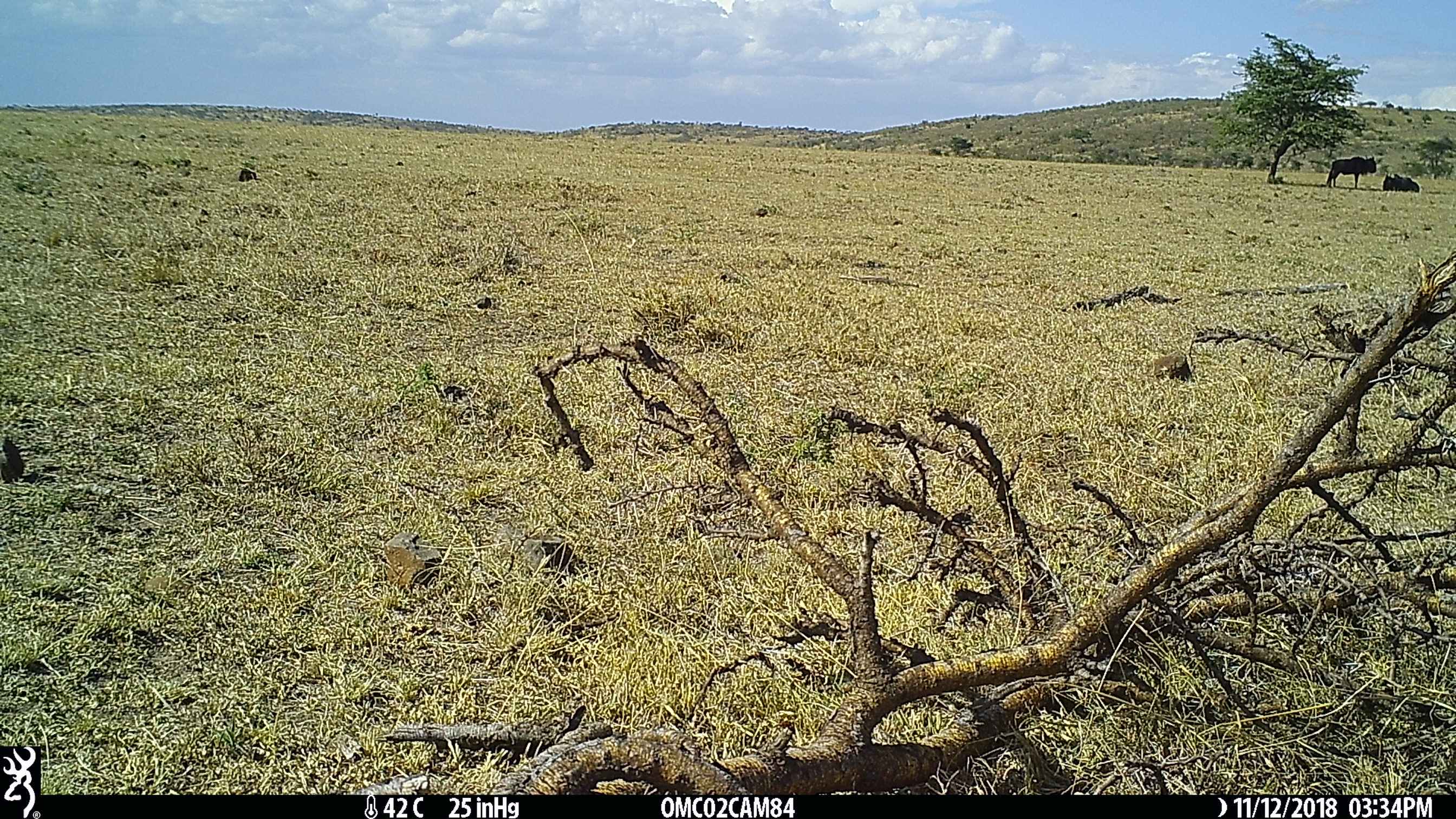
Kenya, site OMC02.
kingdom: Animalia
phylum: Chordata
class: Mammalia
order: Artiodactyla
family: Bovidae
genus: Connochaetes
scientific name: Connochaetes taurinus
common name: blue wildebeest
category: wildebeest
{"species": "wildebeest (blue wildebeest) (Connochaetes taurinus)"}